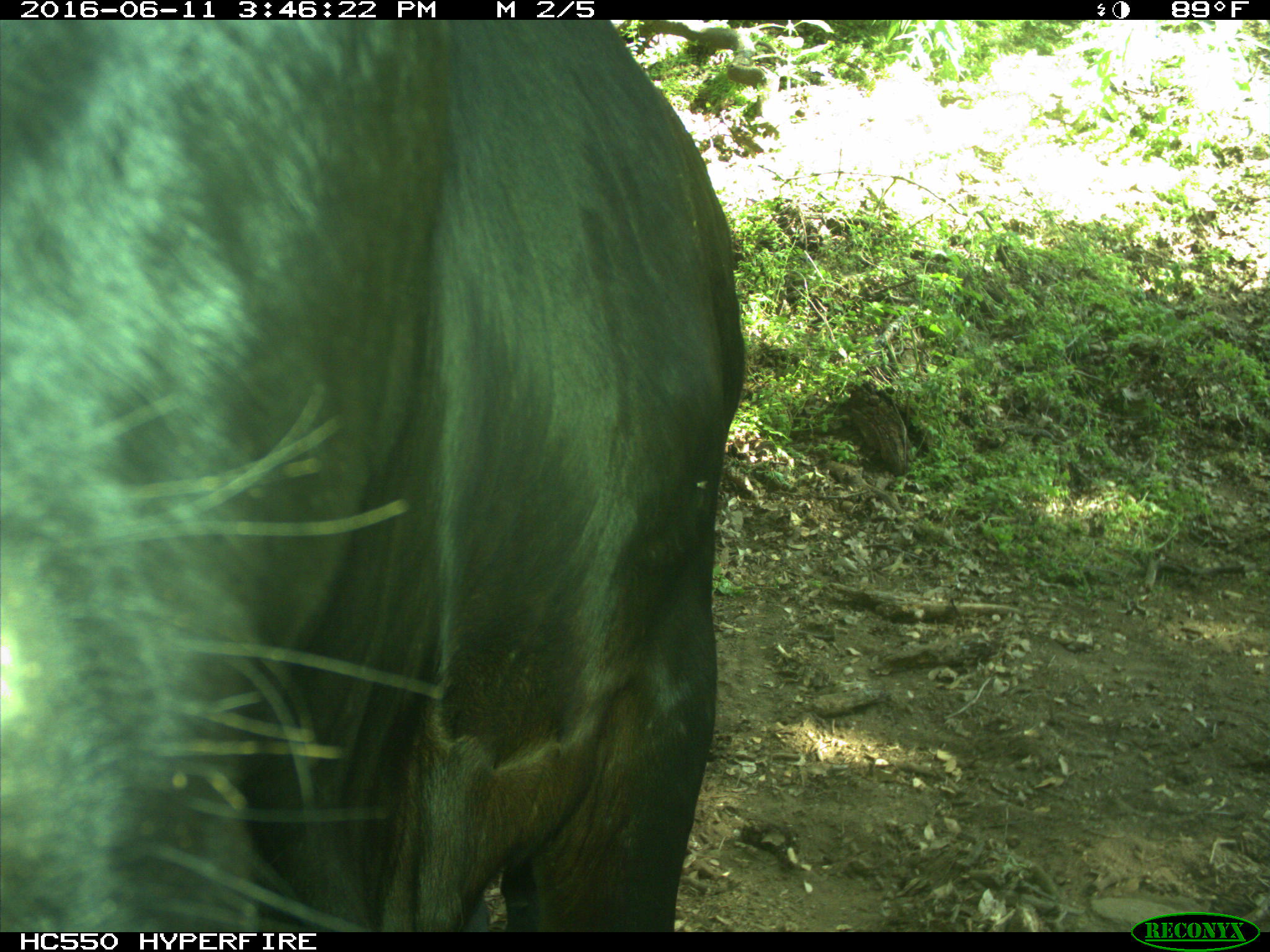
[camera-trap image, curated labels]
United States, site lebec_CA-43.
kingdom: Animalia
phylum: Chordata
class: Mammalia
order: Artiodactyla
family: Bovidae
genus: Bos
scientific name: Bos taurus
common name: domestic cow